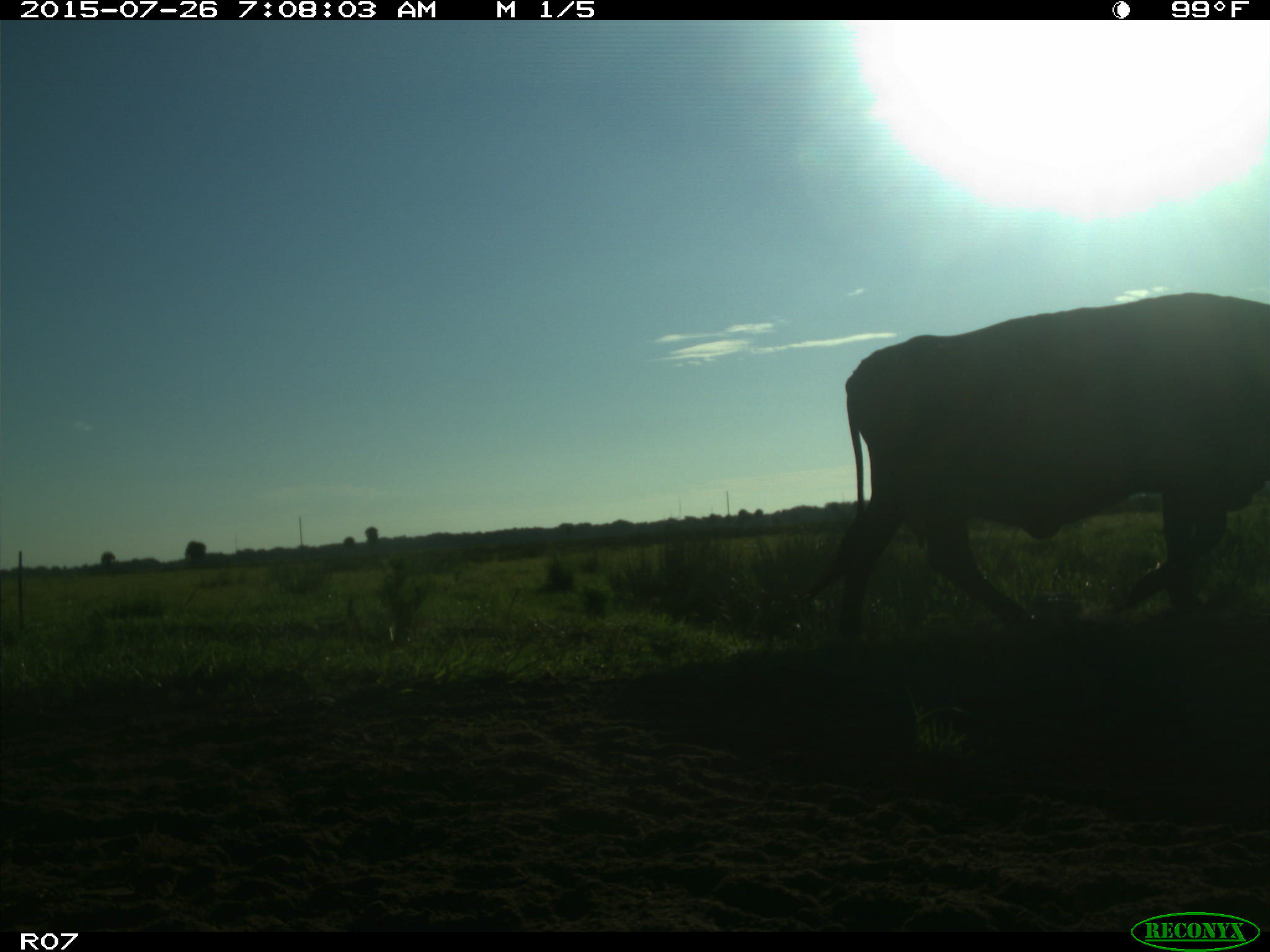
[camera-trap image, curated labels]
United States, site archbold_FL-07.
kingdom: Animalia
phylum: Chordata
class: Mammalia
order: Artiodactyla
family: Bovidae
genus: Bos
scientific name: Bos taurus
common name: domestic cow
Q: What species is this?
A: Bos taurus (domestic cow).